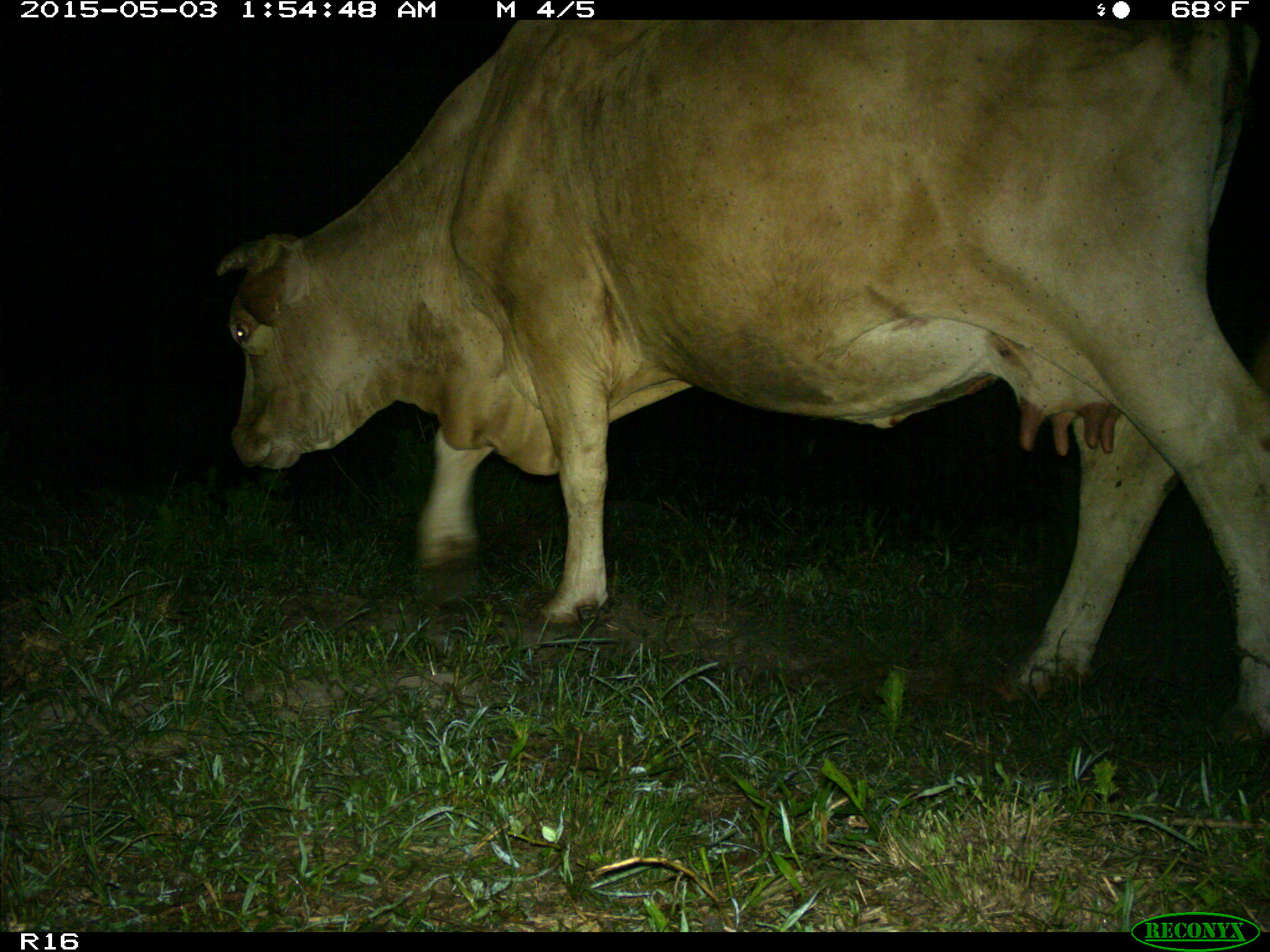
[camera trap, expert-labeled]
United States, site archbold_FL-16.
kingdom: Animalia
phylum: Chordata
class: Mammalia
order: Artiodactyla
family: Bovidae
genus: Bos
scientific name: Bos taurus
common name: domestic cow